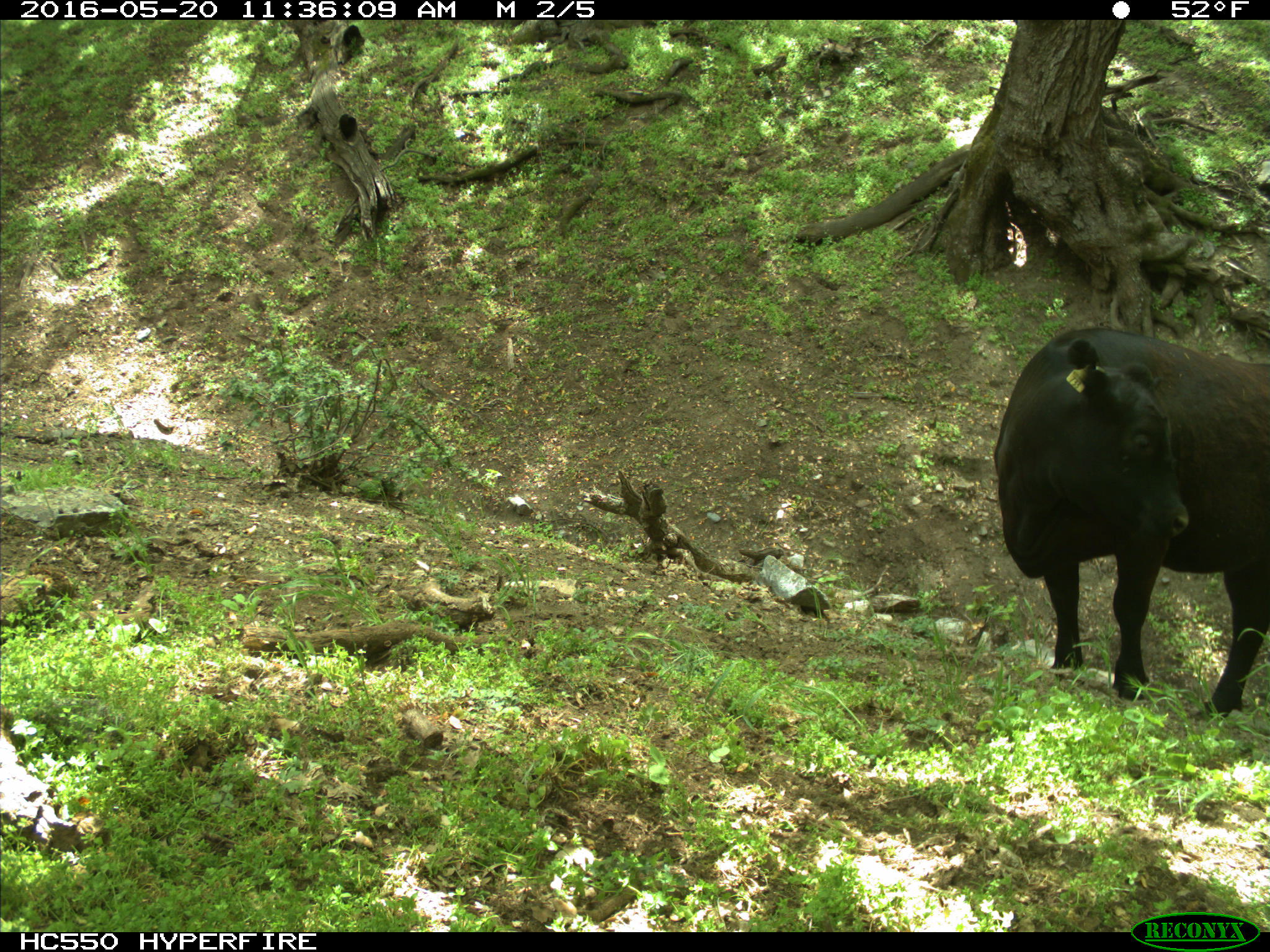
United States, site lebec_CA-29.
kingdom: Animalia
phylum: Chordata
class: Mammalia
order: Artiodactyla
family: Bovidae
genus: Bos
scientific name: Bos taurus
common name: domestic cow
Bos taurus (domestic cow).